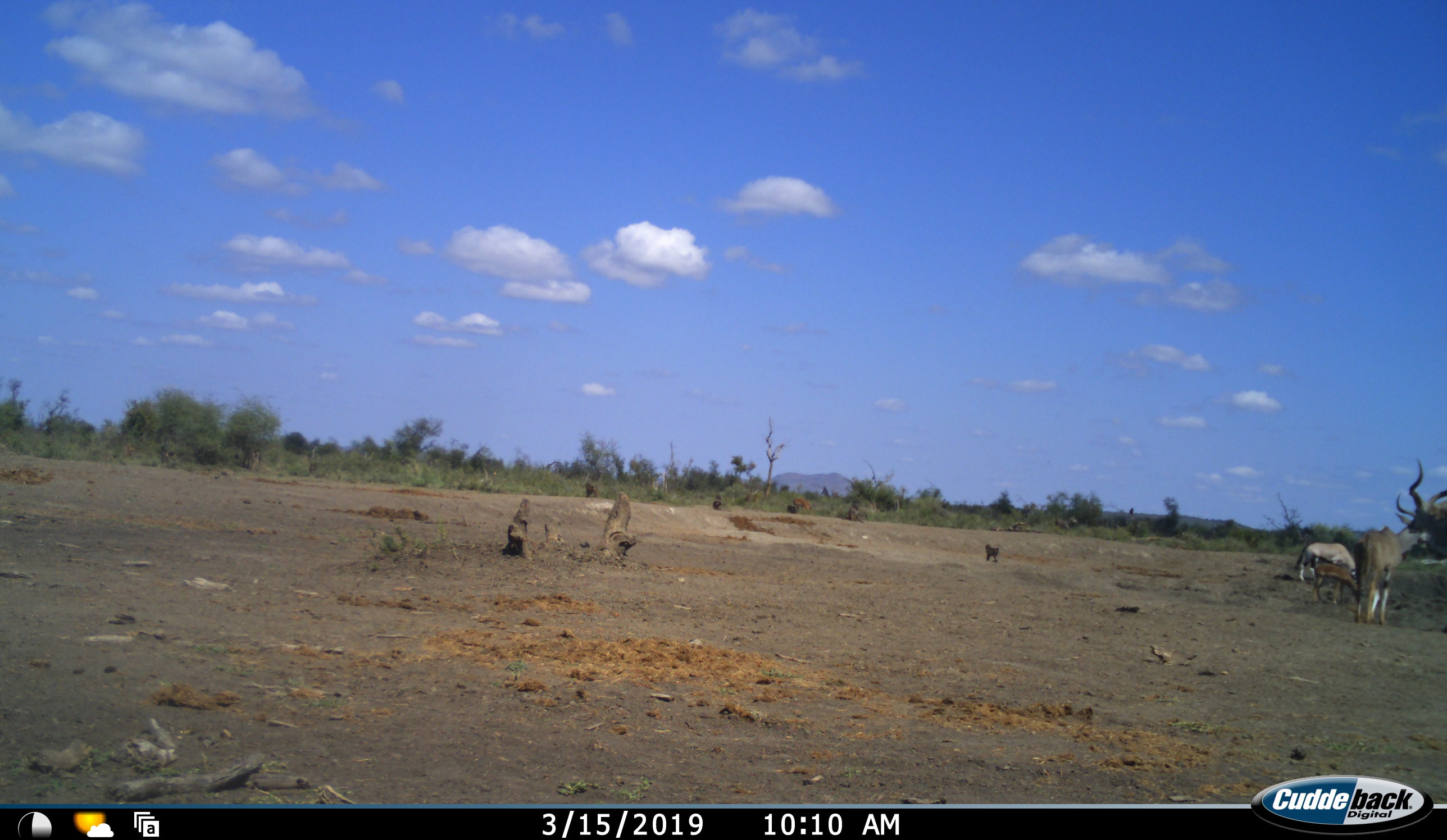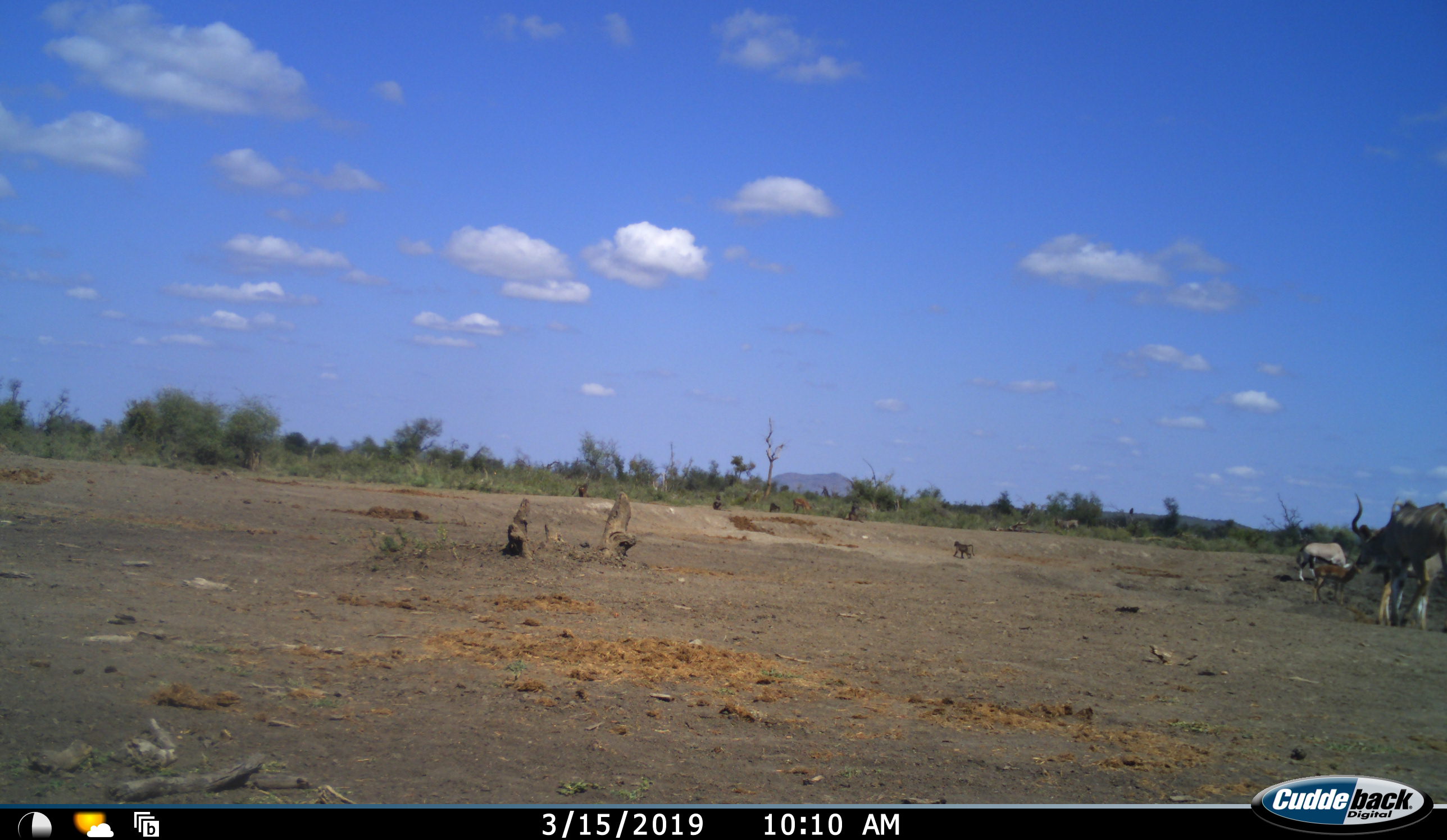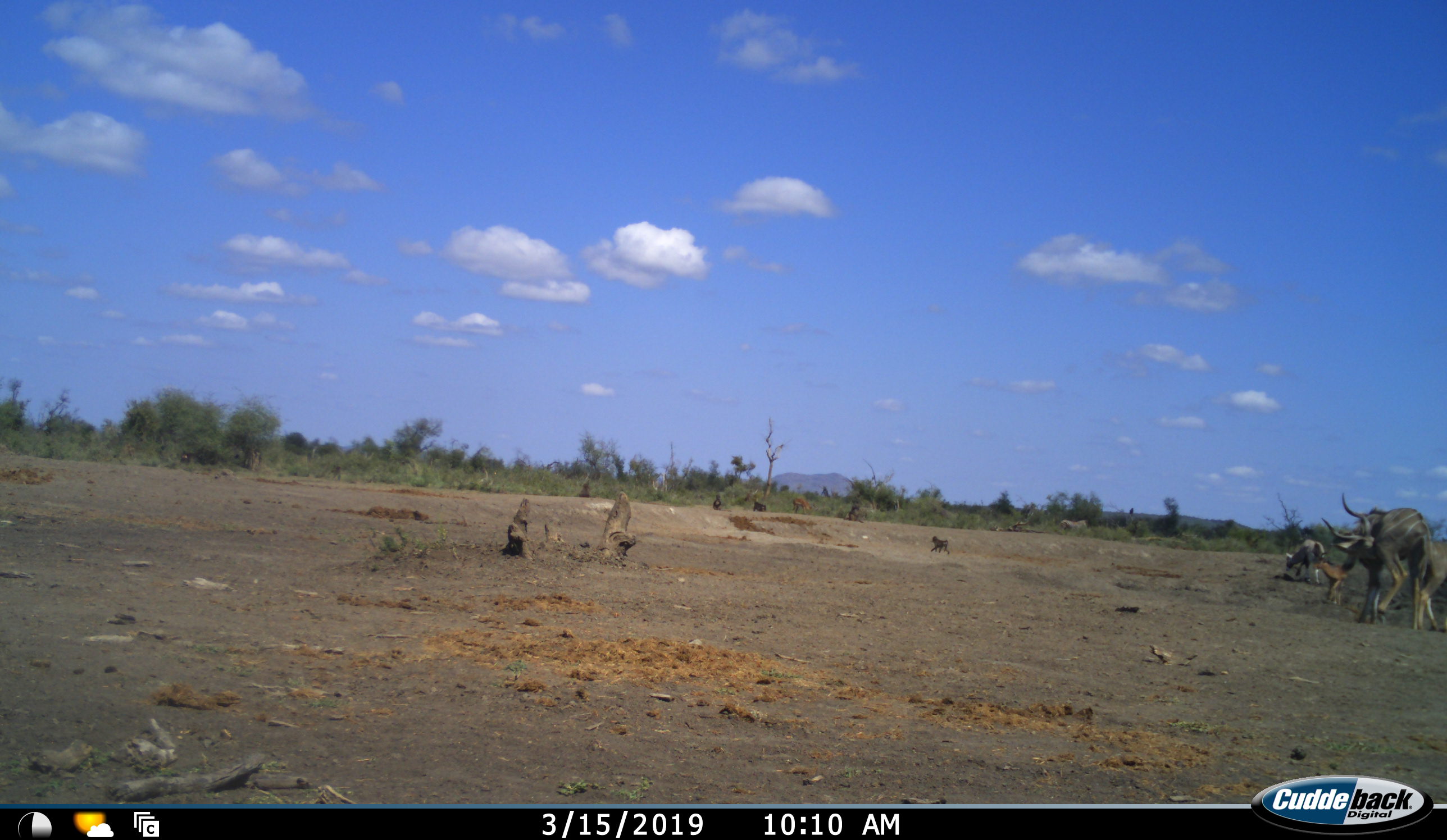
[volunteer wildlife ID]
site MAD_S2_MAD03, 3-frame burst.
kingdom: Animalia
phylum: Chordata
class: Mammalia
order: Artiodactyla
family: Bovidae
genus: Tragelaphus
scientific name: Tragelaphus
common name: kudu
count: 3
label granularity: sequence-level